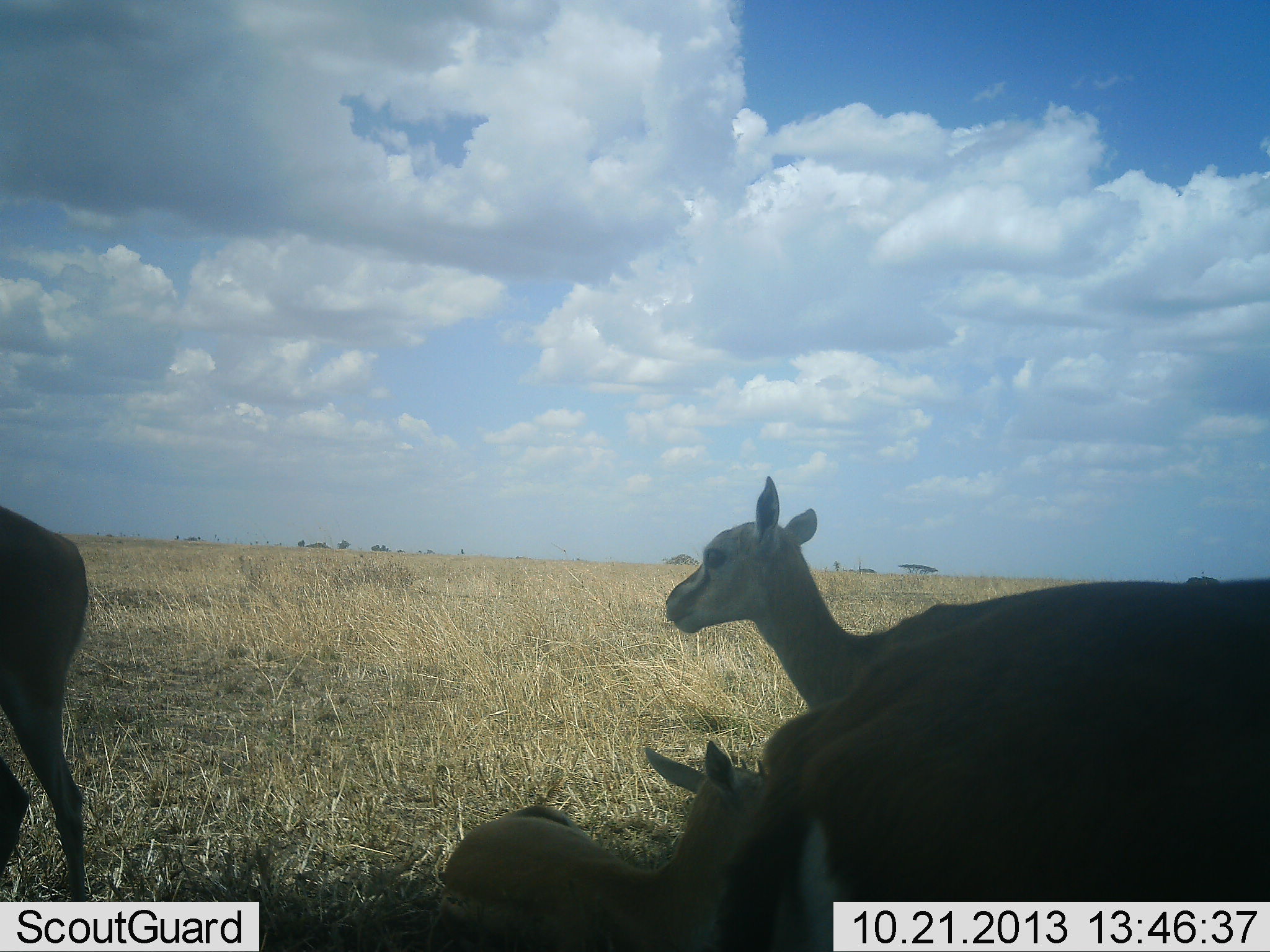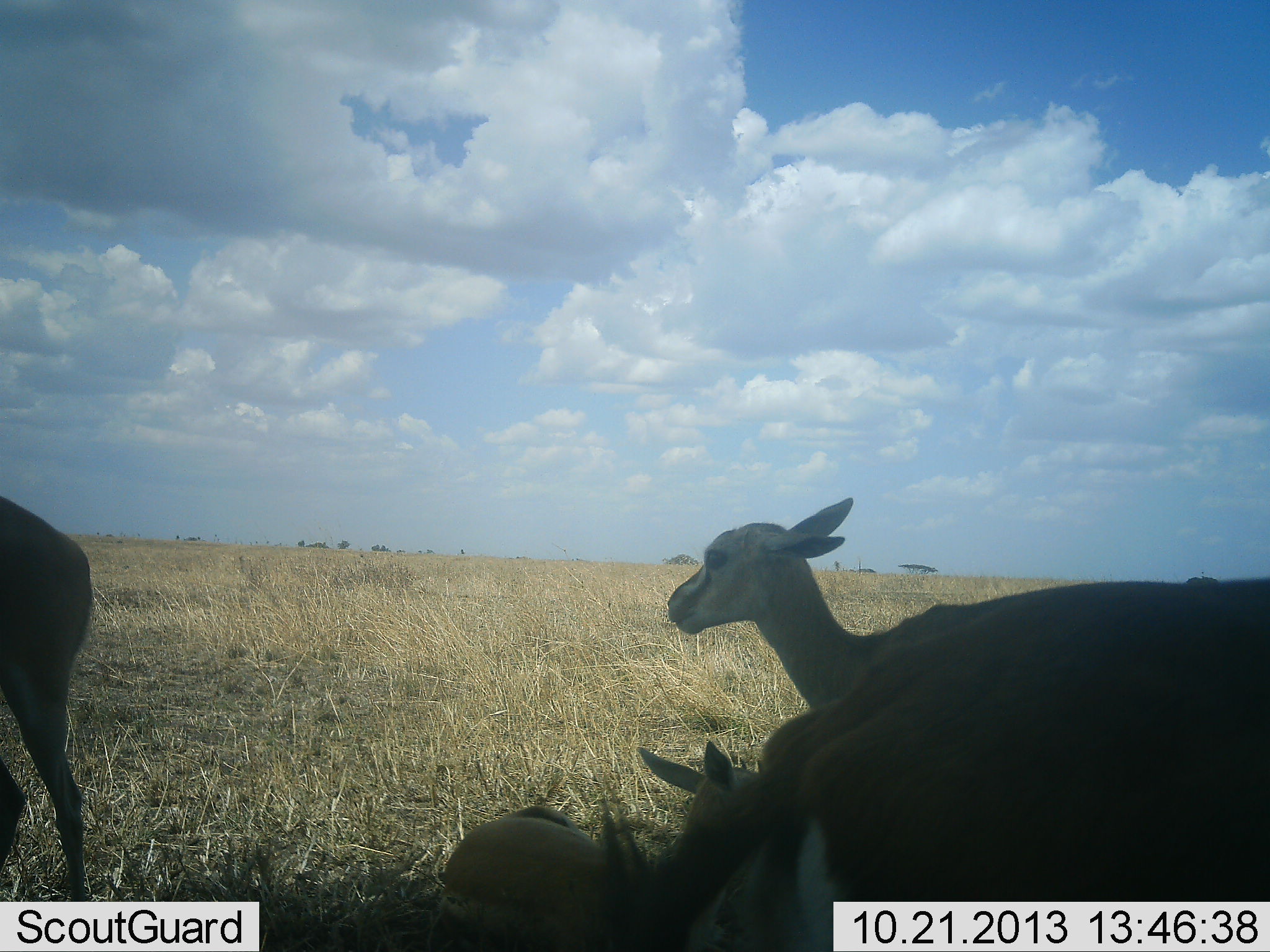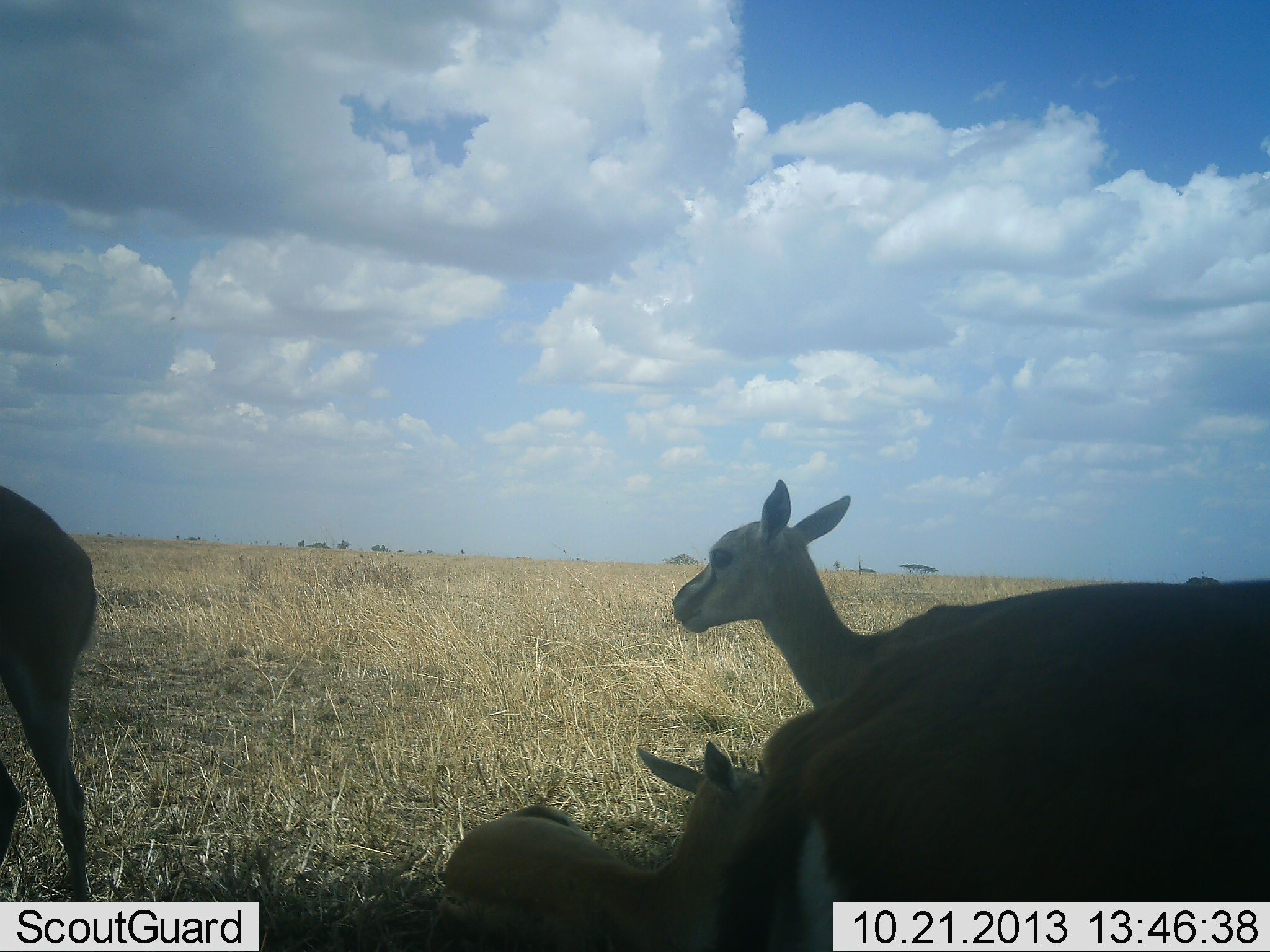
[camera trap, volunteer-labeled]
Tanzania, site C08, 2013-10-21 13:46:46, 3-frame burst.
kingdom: Animalia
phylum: Chordata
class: Mammalia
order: Artiodactyla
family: Bovidae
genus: Eudorcas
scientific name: Eudorcas thomsonii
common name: thomson's gazelle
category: gazellethomsons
Gazellethomsons (thomson's gazelle) (Eudorcas thomsonii), count 4. Behavior (volunteer vote fractions): standing 88%, resting 76%, moving 0%, interacting 6%. Young present (vote fraction): 65%. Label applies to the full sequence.